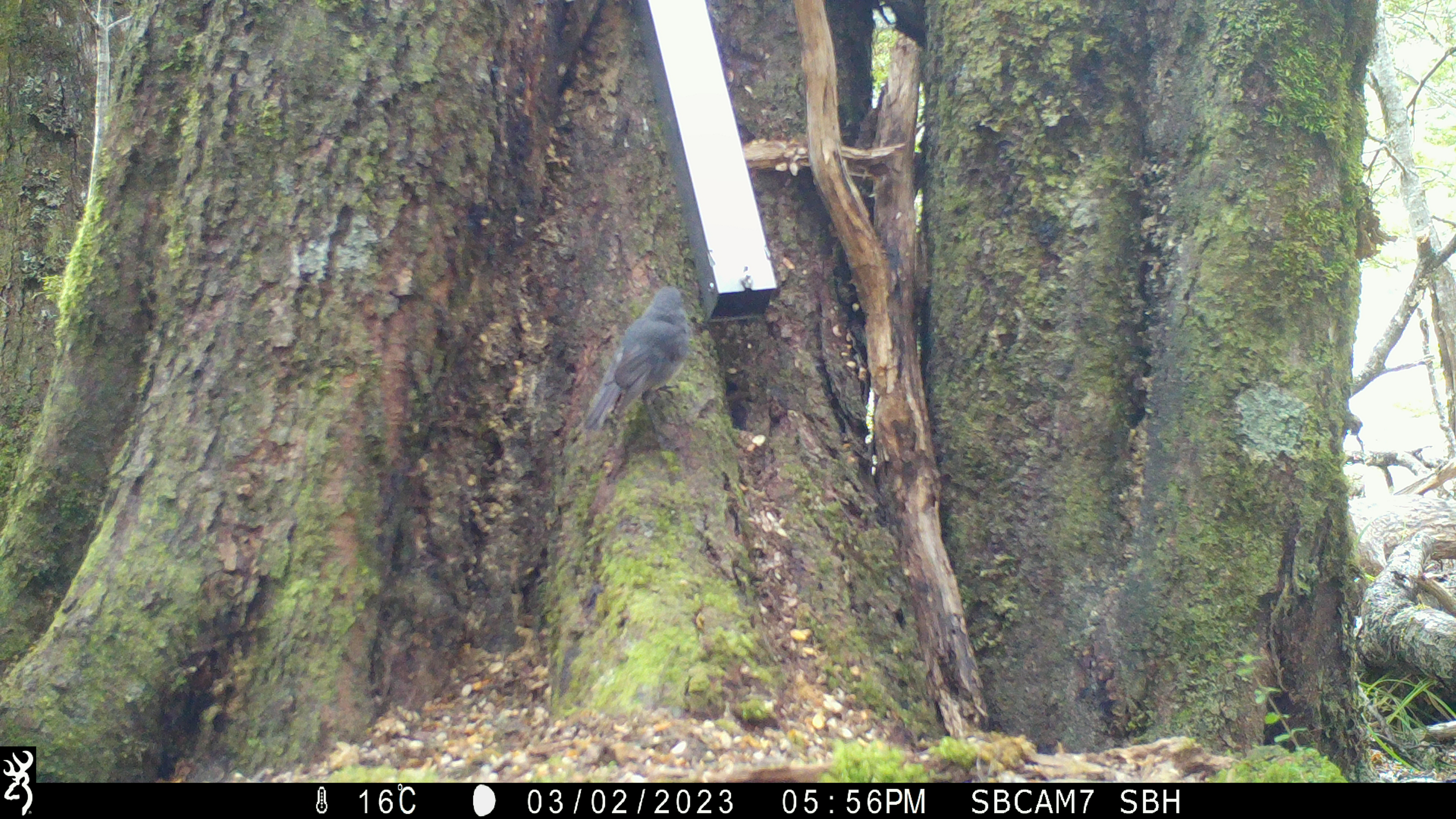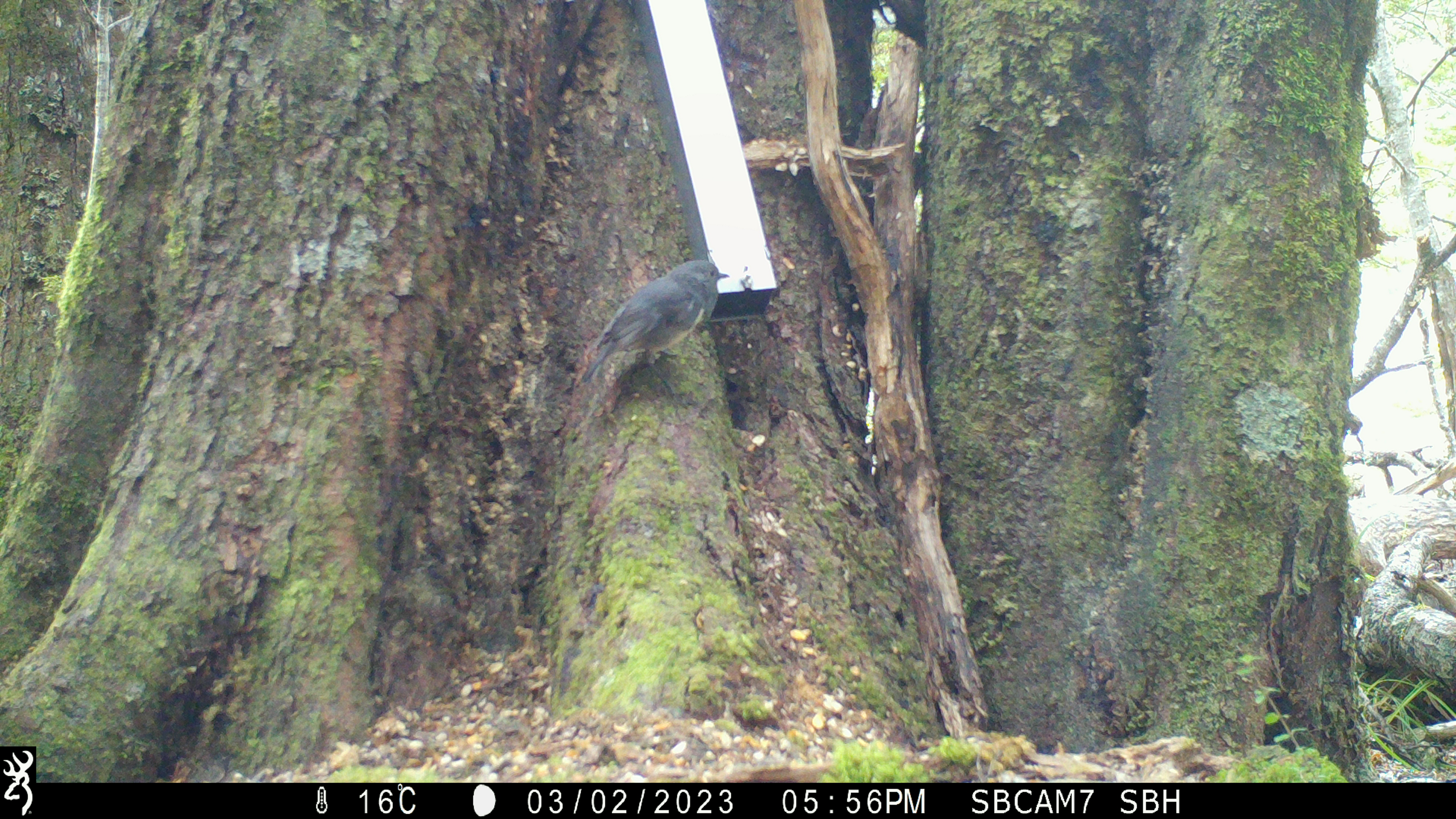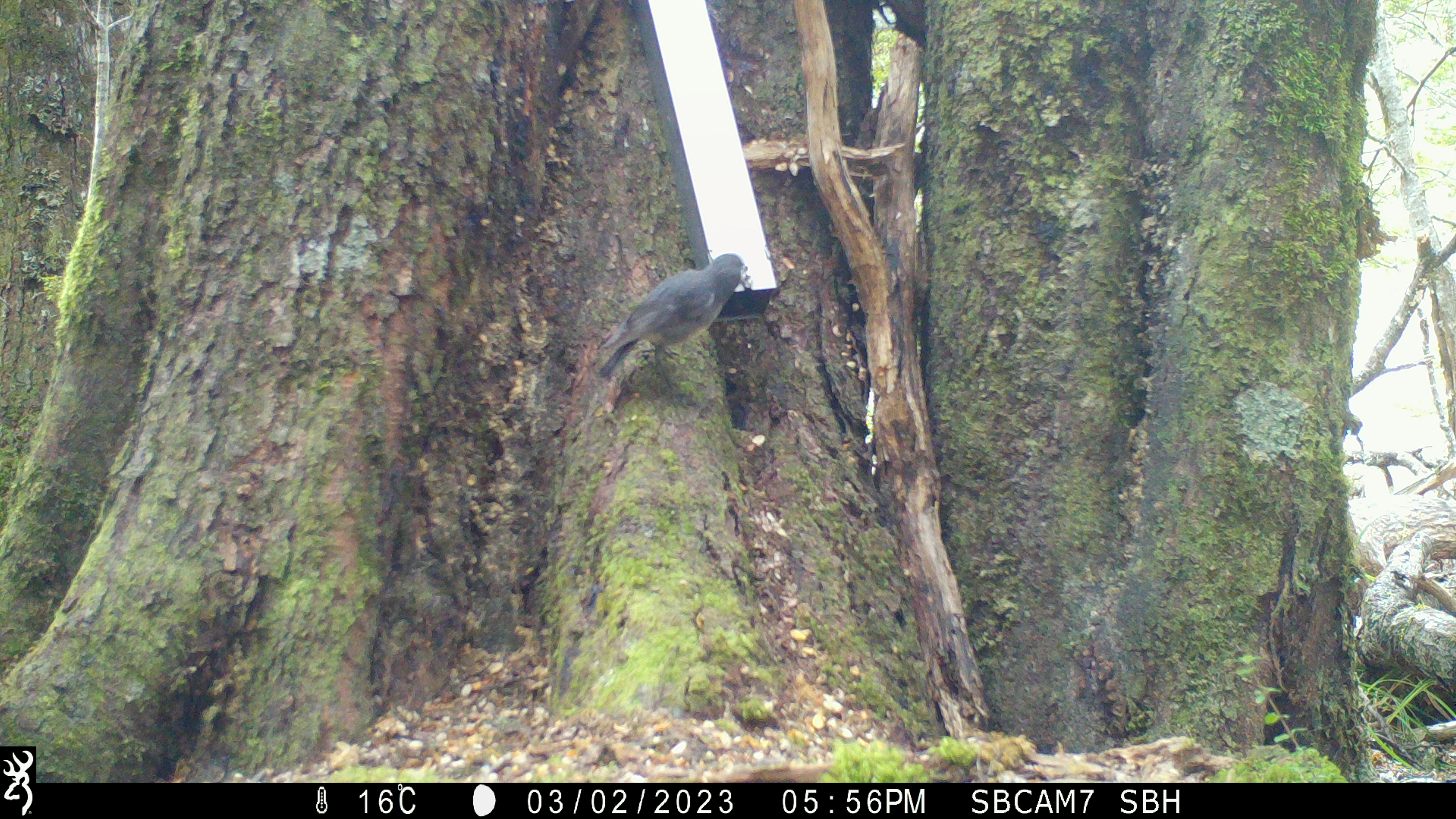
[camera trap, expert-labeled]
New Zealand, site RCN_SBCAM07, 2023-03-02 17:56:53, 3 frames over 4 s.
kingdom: Animalia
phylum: Chordata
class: Aves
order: Passeriformes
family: Petroicidae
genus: Petroica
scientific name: Petroica australis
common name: new zealand robin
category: robin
Robin (new zealand robin) (Petroica australis).